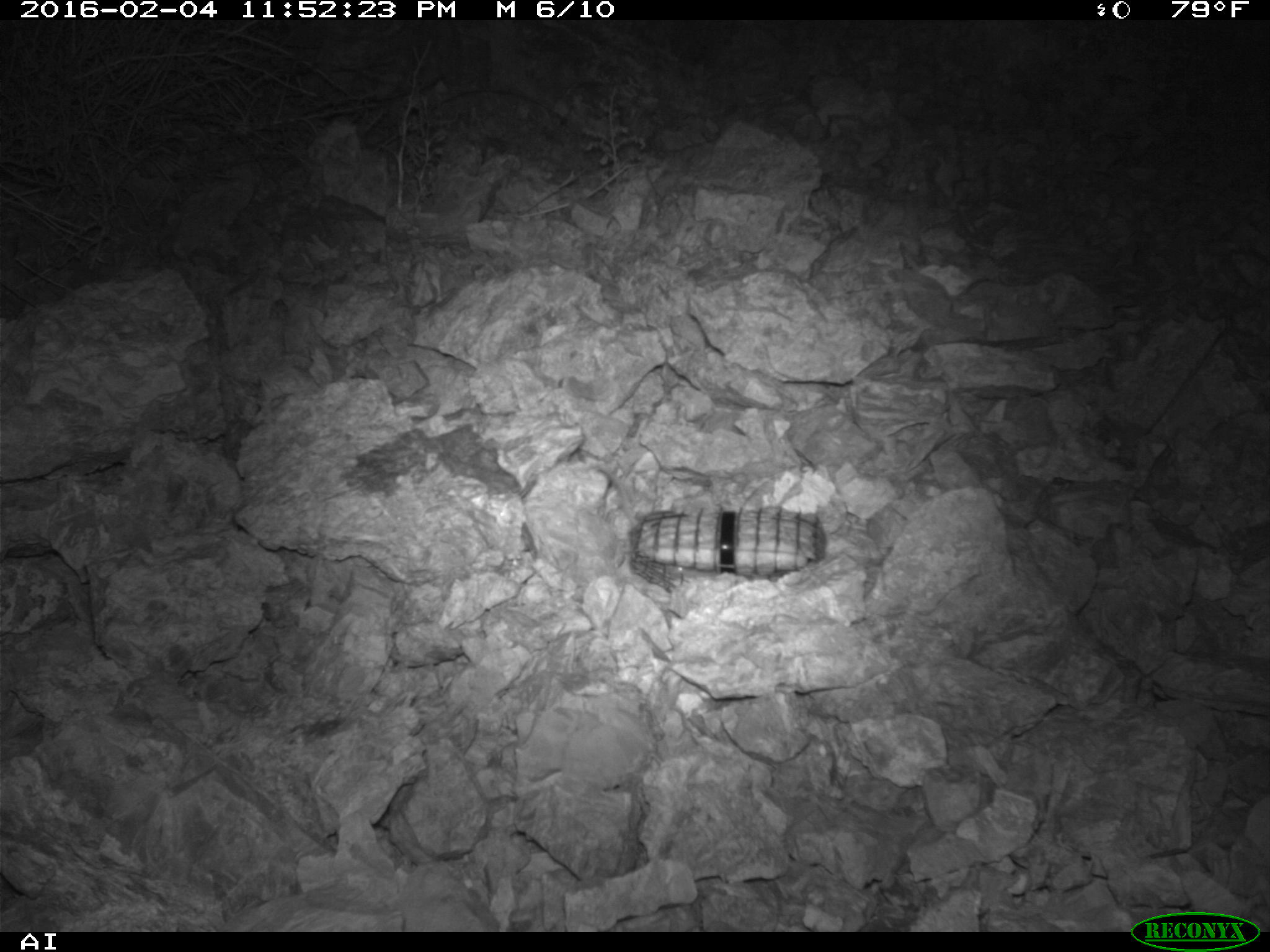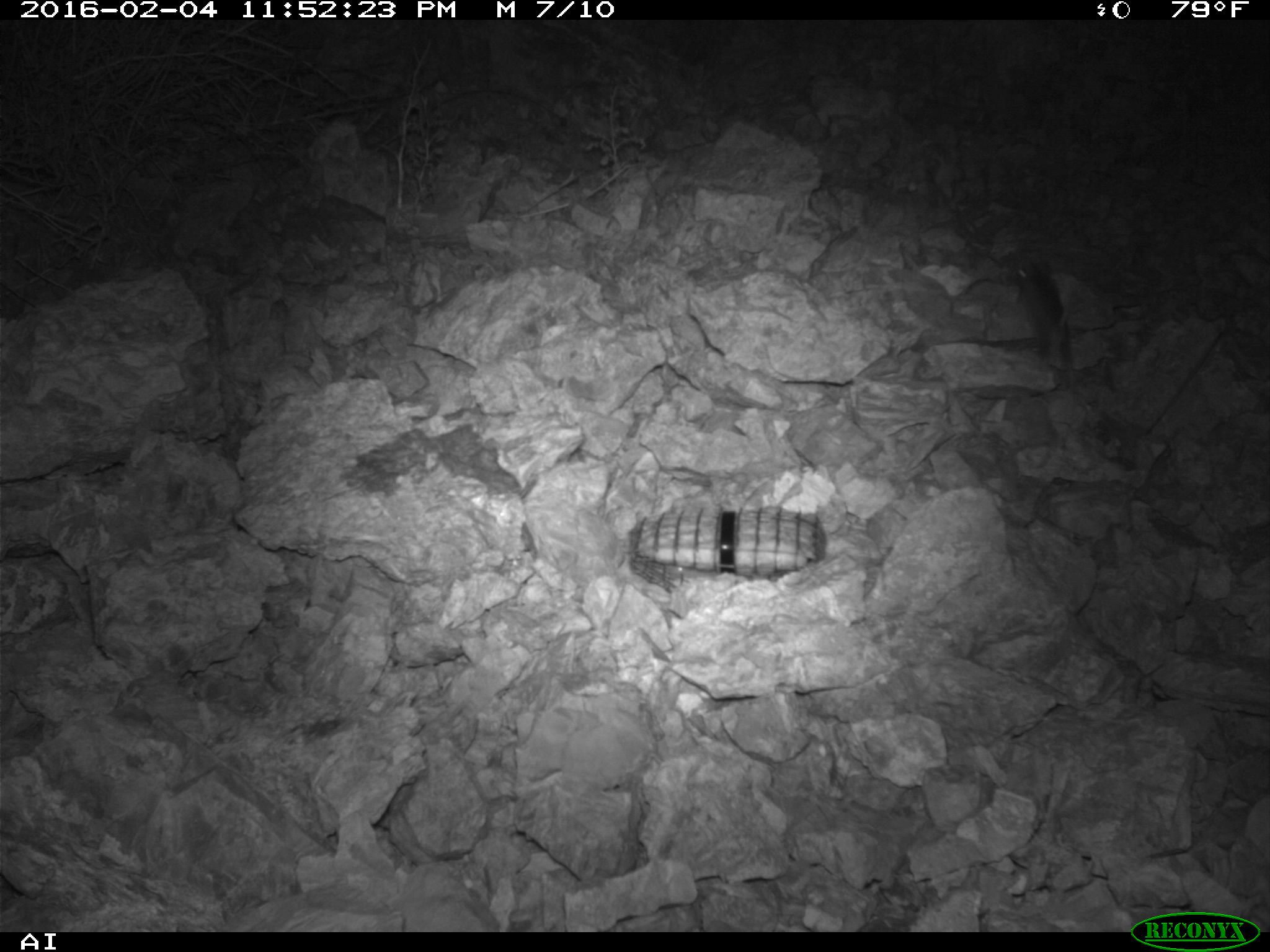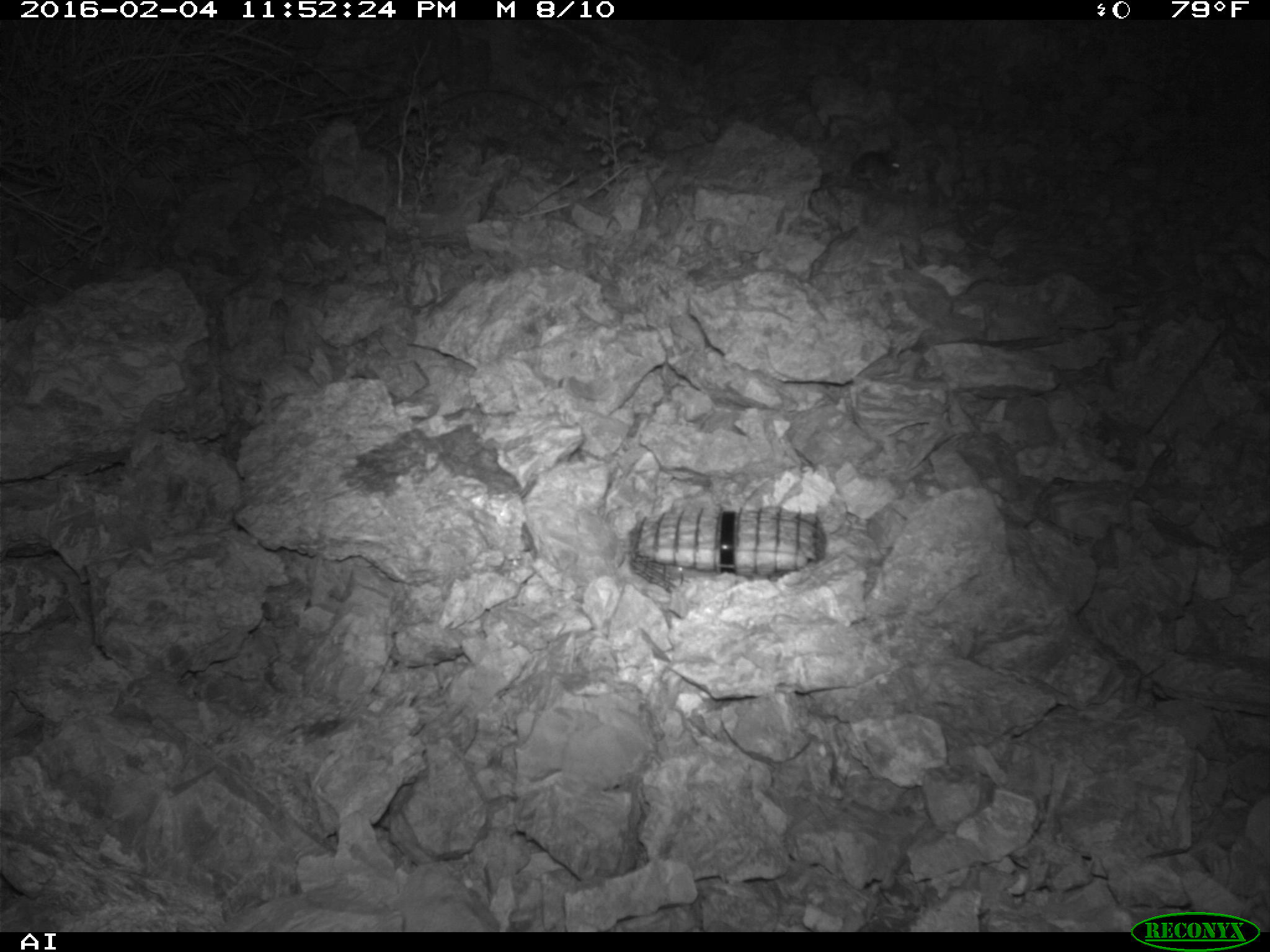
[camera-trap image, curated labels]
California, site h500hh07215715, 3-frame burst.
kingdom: Animalia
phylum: Chordata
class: Mammalia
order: Rodentia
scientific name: Rodentia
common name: rodent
Rodent (Rodentia).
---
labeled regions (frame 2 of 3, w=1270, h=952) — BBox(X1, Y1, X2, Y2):
rodent: BBox(915, 243, 1070, 358)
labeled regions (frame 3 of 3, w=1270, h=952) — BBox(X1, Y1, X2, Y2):
rodent: BBox(809, 148, 902, 192)